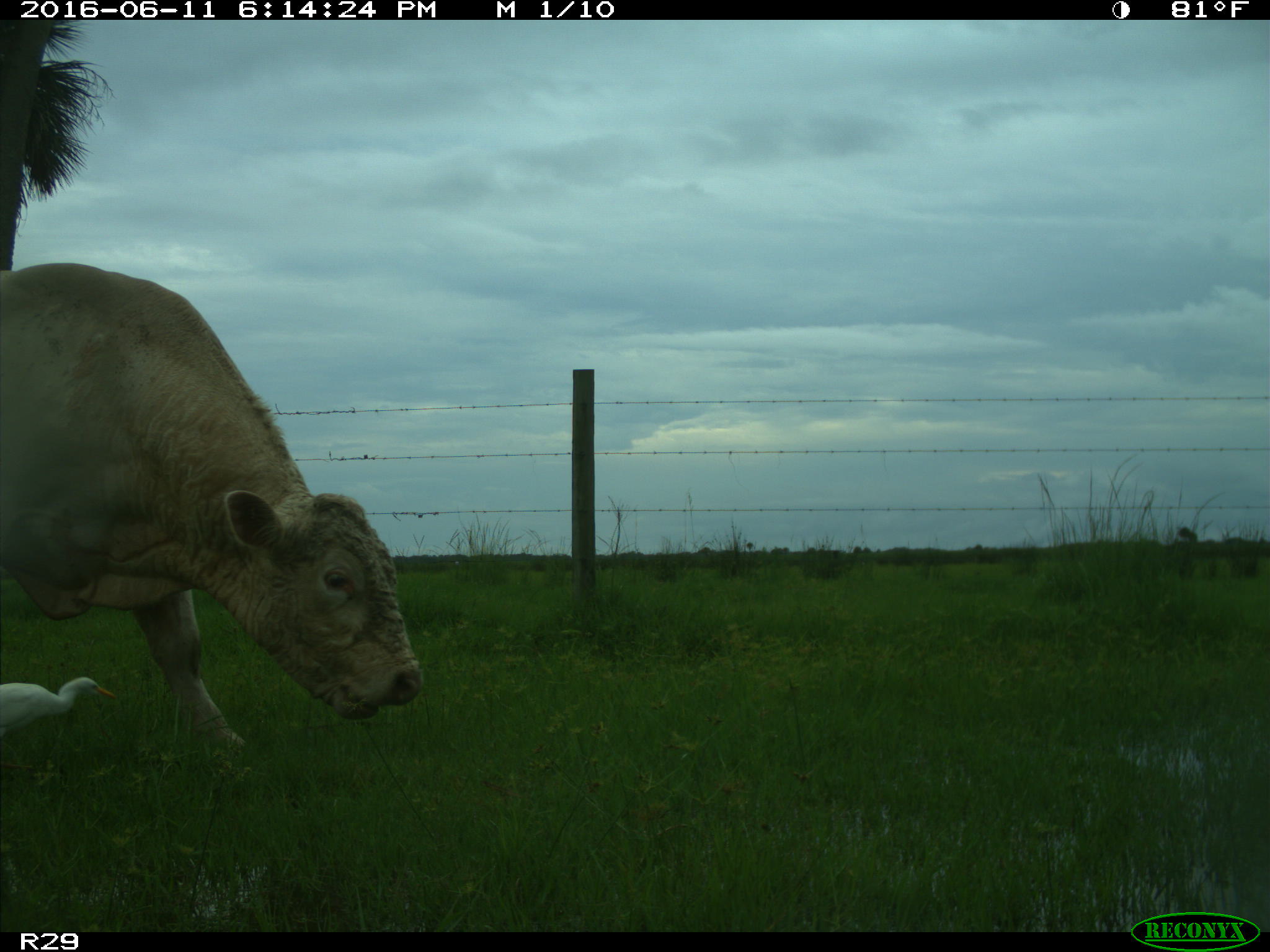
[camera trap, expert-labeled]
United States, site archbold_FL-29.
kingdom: Animalia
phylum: Chordata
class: Mammalia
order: Artiodactyla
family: Bovidae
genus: Bos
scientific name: Bos taurus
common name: domestic cow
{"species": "Bos taurus (domestic cow)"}